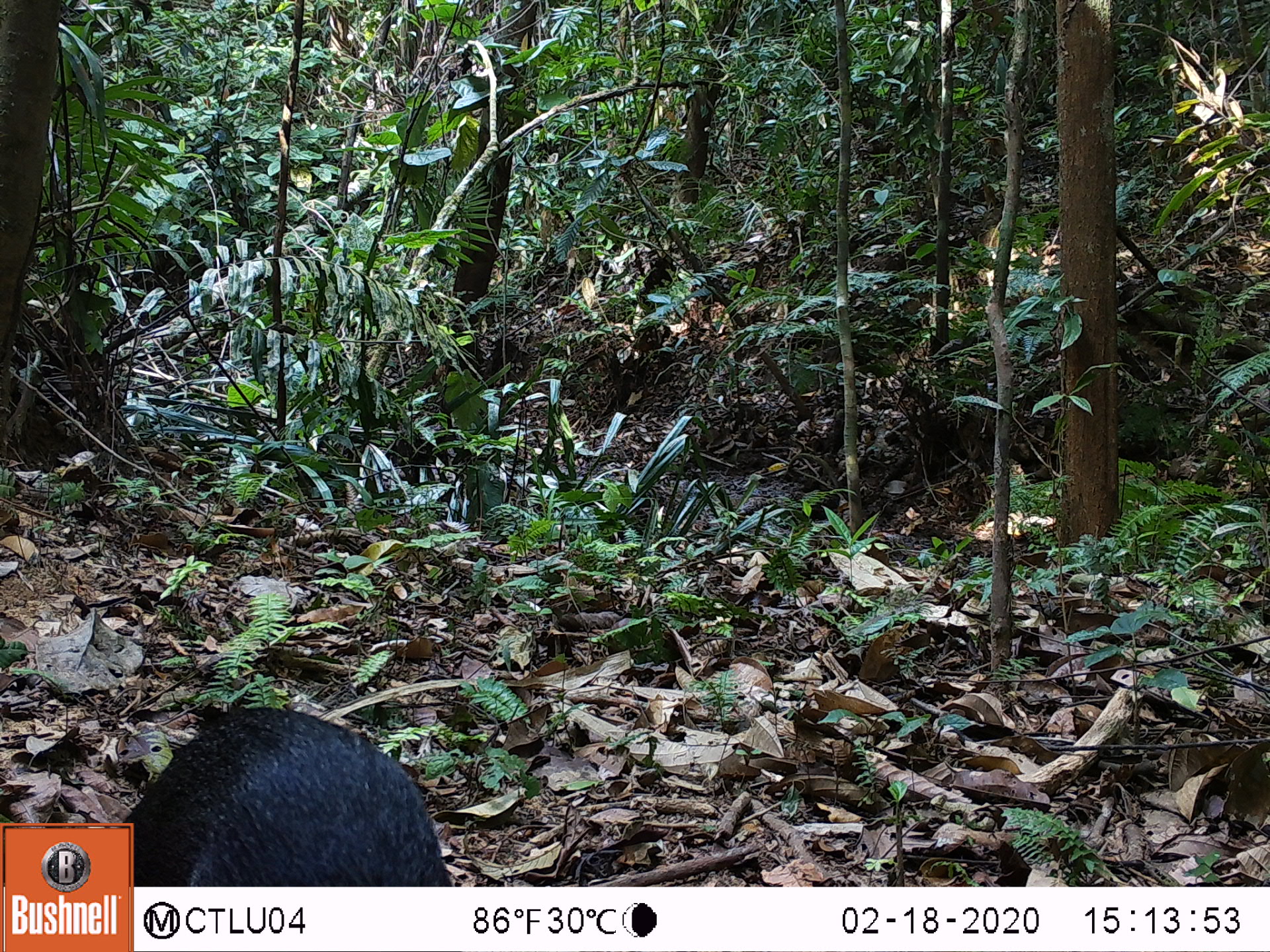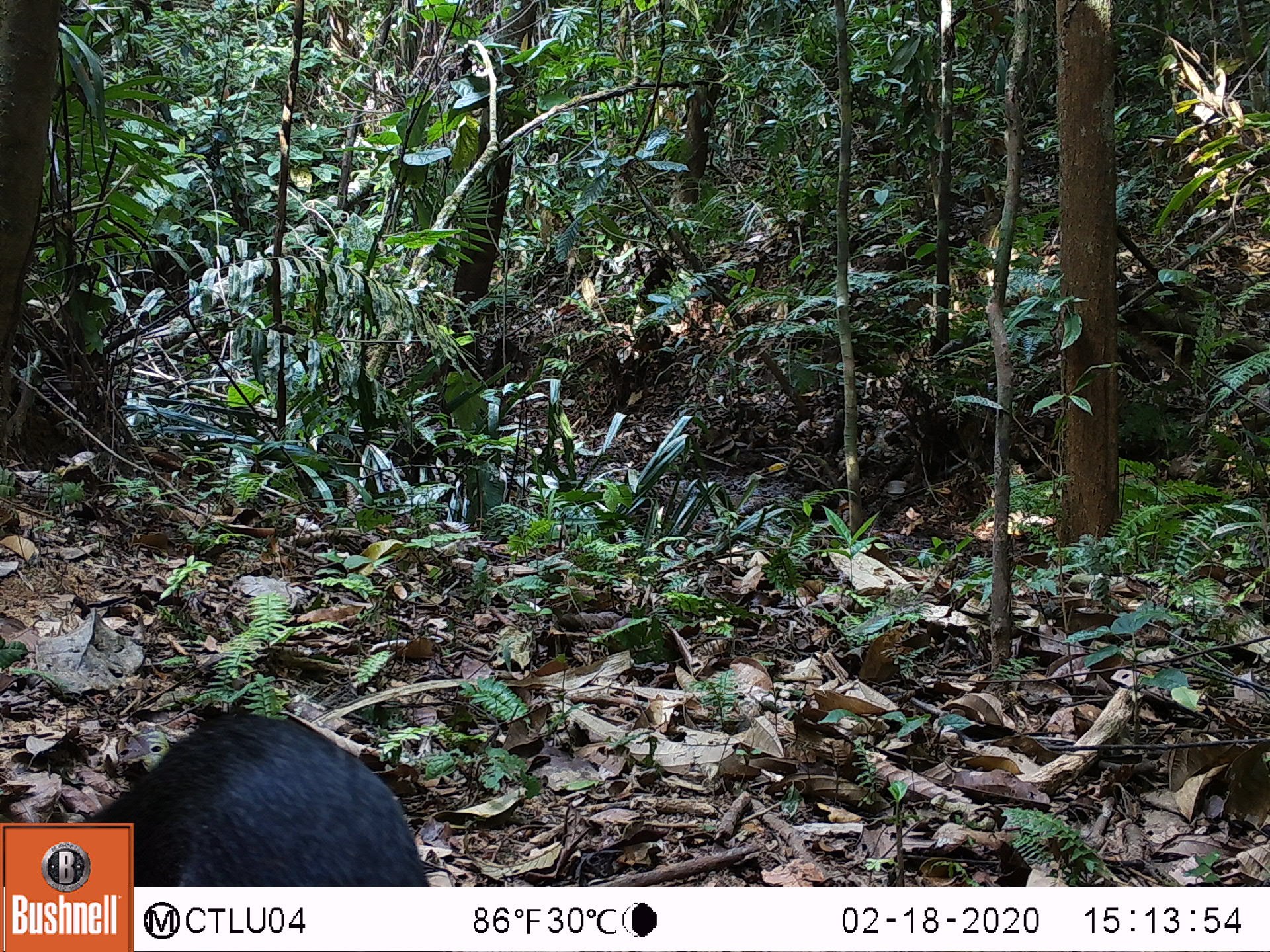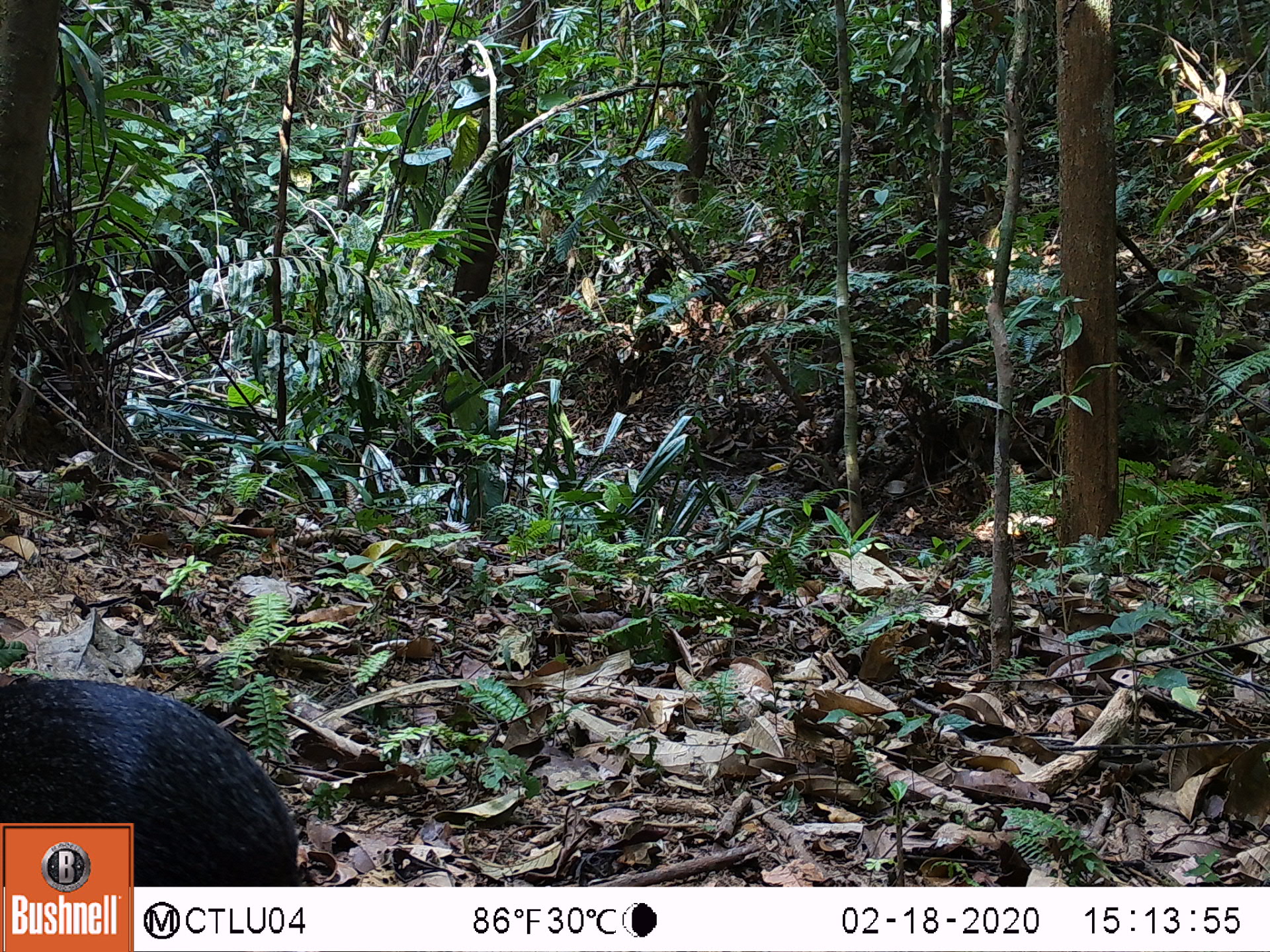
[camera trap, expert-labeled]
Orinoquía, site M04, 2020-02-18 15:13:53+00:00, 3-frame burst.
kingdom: Animalia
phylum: Chordata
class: Mammalia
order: Artiodactyla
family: Tayassuidae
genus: Pecari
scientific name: Pecari tajacu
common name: collared peccary